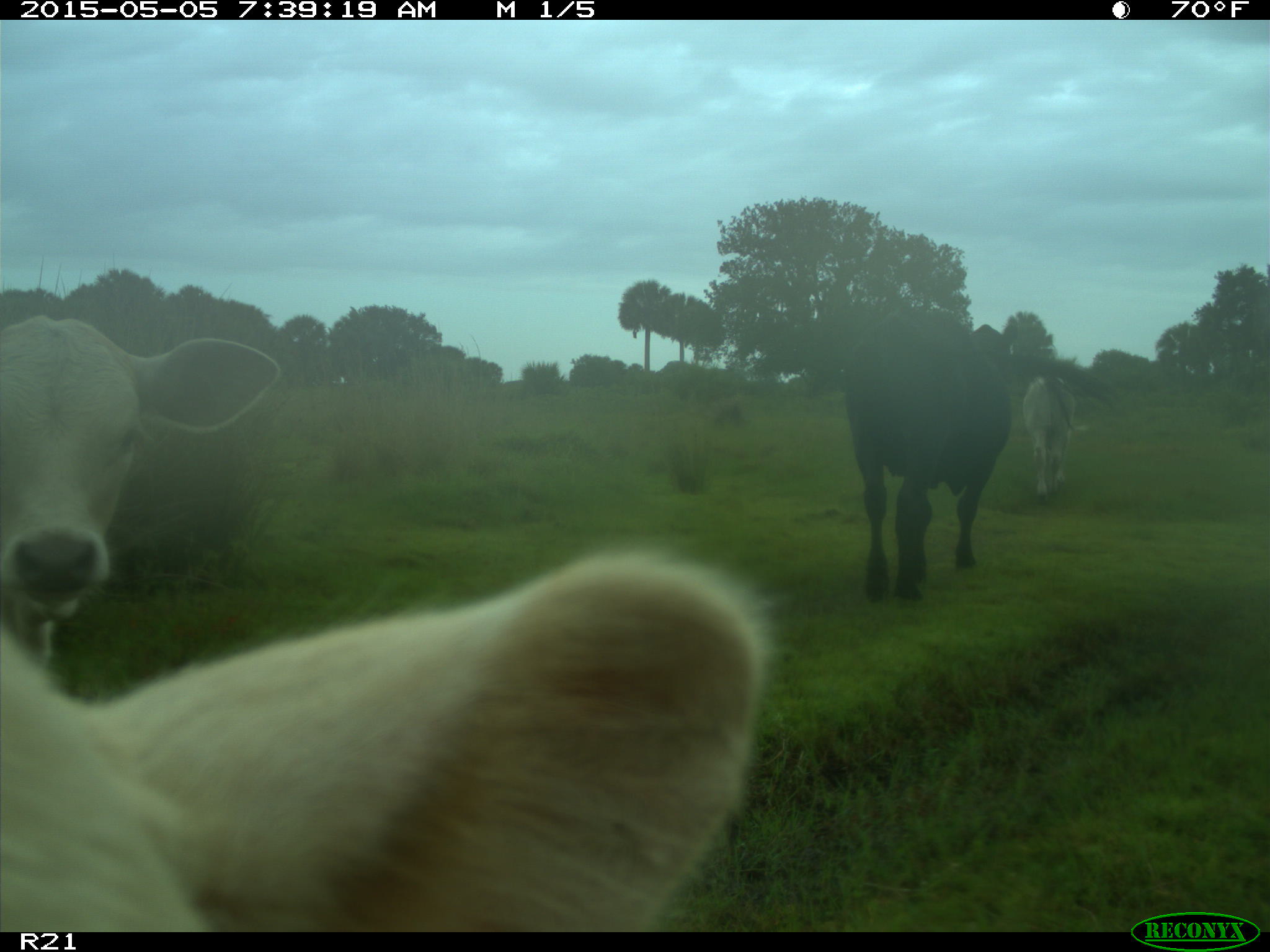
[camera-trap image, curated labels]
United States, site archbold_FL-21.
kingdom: Animalia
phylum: Chordata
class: Mammalia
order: Artiodactyla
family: Bovidae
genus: Bos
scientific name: Bos taurus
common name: domestic cow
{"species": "Bos taurus (domestic cow)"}